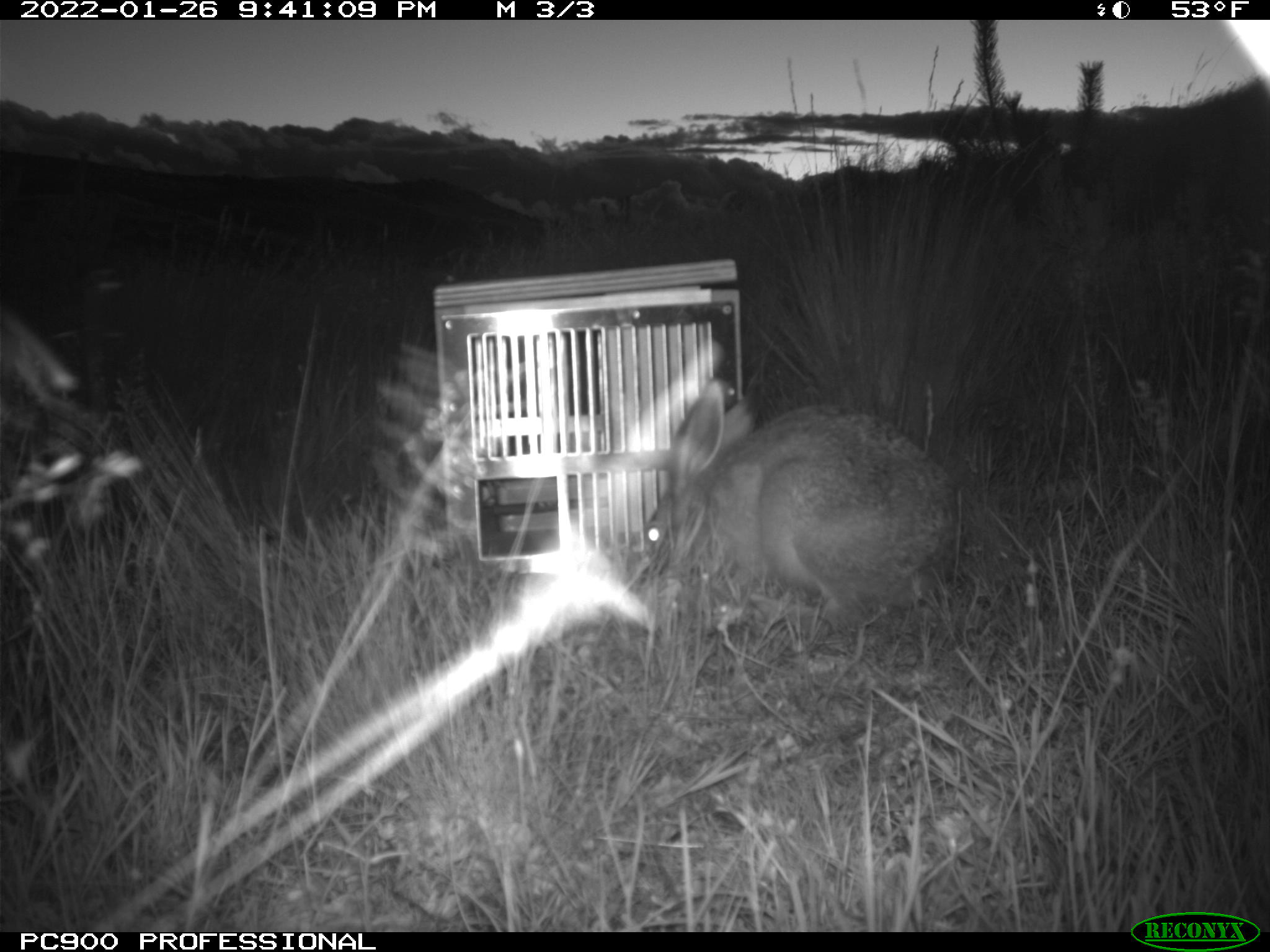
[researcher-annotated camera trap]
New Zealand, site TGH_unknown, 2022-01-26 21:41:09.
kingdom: Animalia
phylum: Chordata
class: Mammalia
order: Lagomorpha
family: Leporidae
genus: Lepus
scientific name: Lepus europaeus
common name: brown hare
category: hare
Hare (brown hare) (Lepus europaeus).